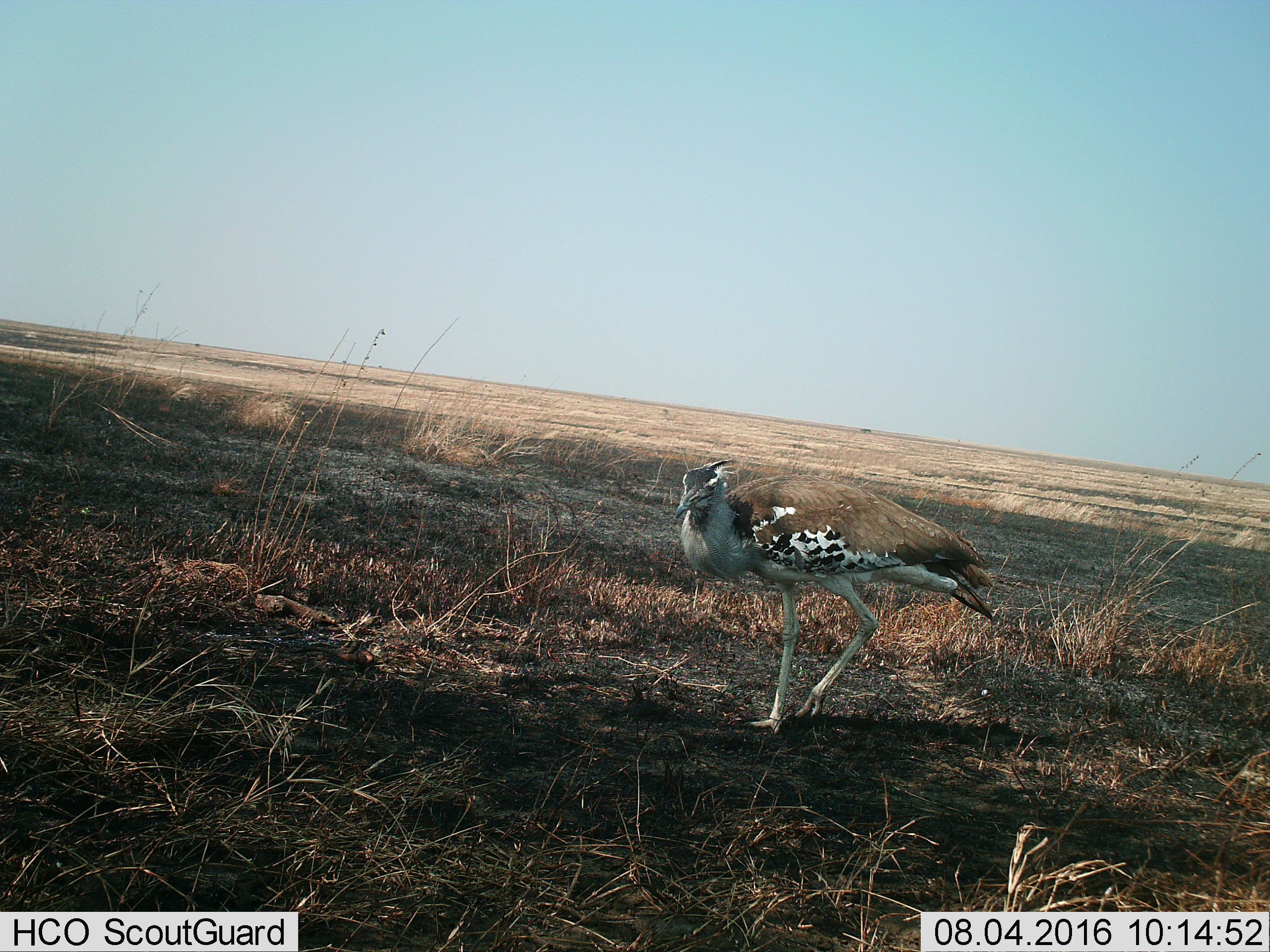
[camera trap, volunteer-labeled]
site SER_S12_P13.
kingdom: Animalia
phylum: Chordata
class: Aves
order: Otidiformes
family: Otididae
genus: Ardeotis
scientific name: Ardeotis kori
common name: kori bustard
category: bustardkori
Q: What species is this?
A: Bustardkori (kori bustard) (Ardeotis kori).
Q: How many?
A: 1.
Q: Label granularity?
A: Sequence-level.